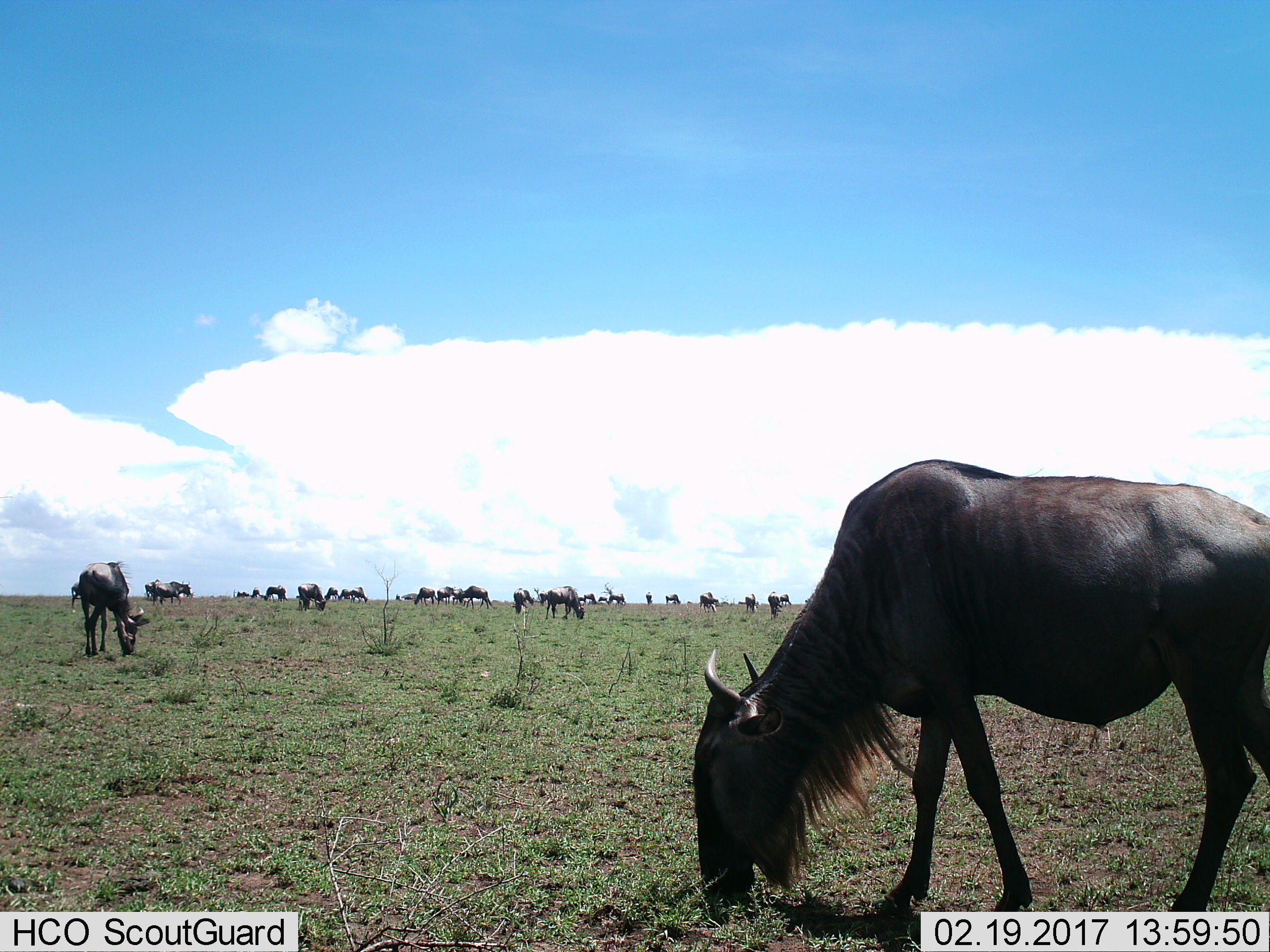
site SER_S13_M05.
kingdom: Animalia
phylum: Chordata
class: Mammalia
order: Artiodactyla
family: Bovidae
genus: Connochaetes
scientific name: Connochaetes taurinus taurinus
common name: blue wildebeest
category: wildebeestblue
Wildebeestblue (blue wildebeest) (Connochaetes taurinus taurinus), count 11-50. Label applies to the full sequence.